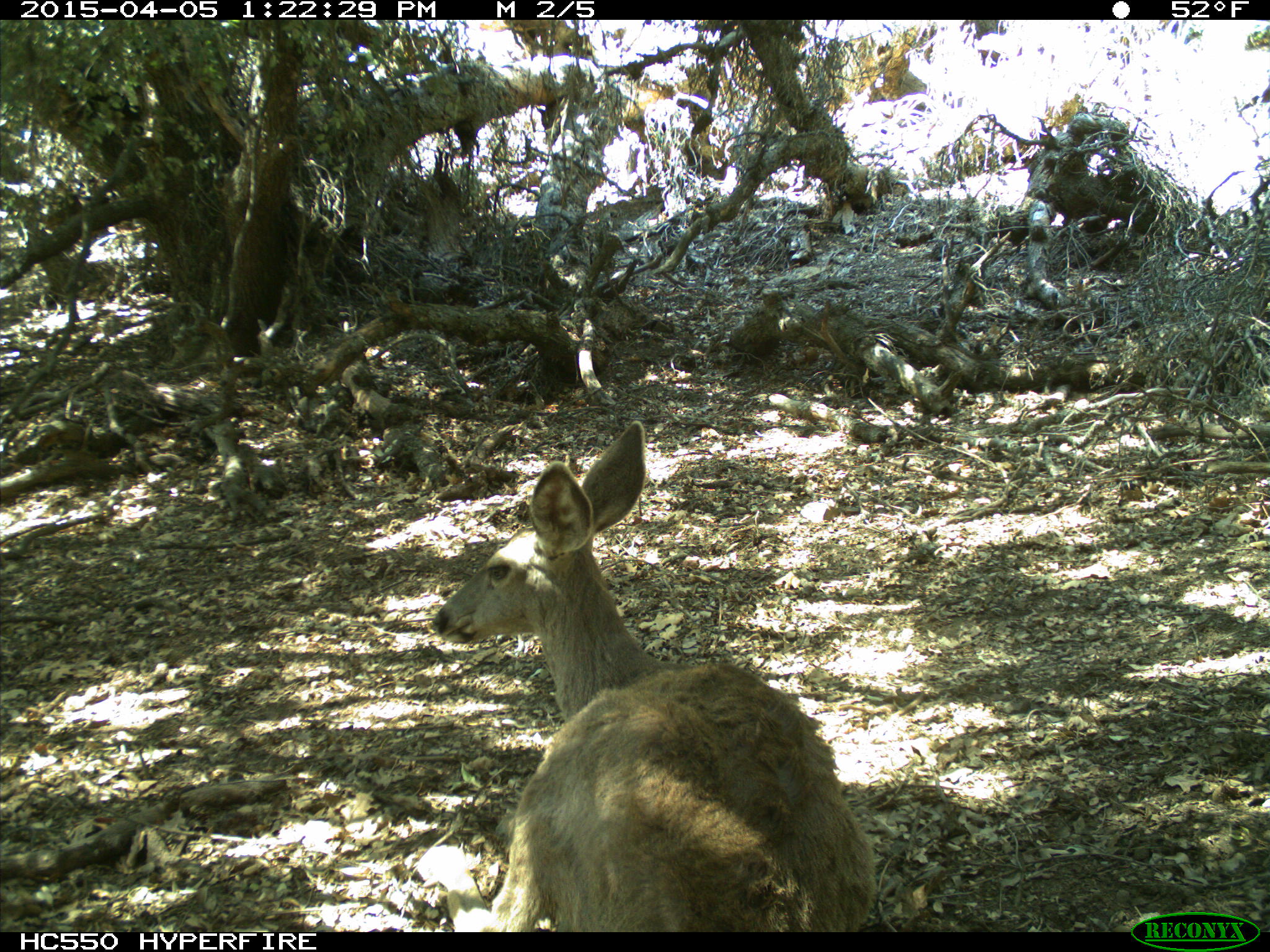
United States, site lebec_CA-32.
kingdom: Animalia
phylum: Chordata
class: Mammalia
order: Artiodactyla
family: Cervidae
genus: Odocoileus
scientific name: Odocoileus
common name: deer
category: unidentified deer